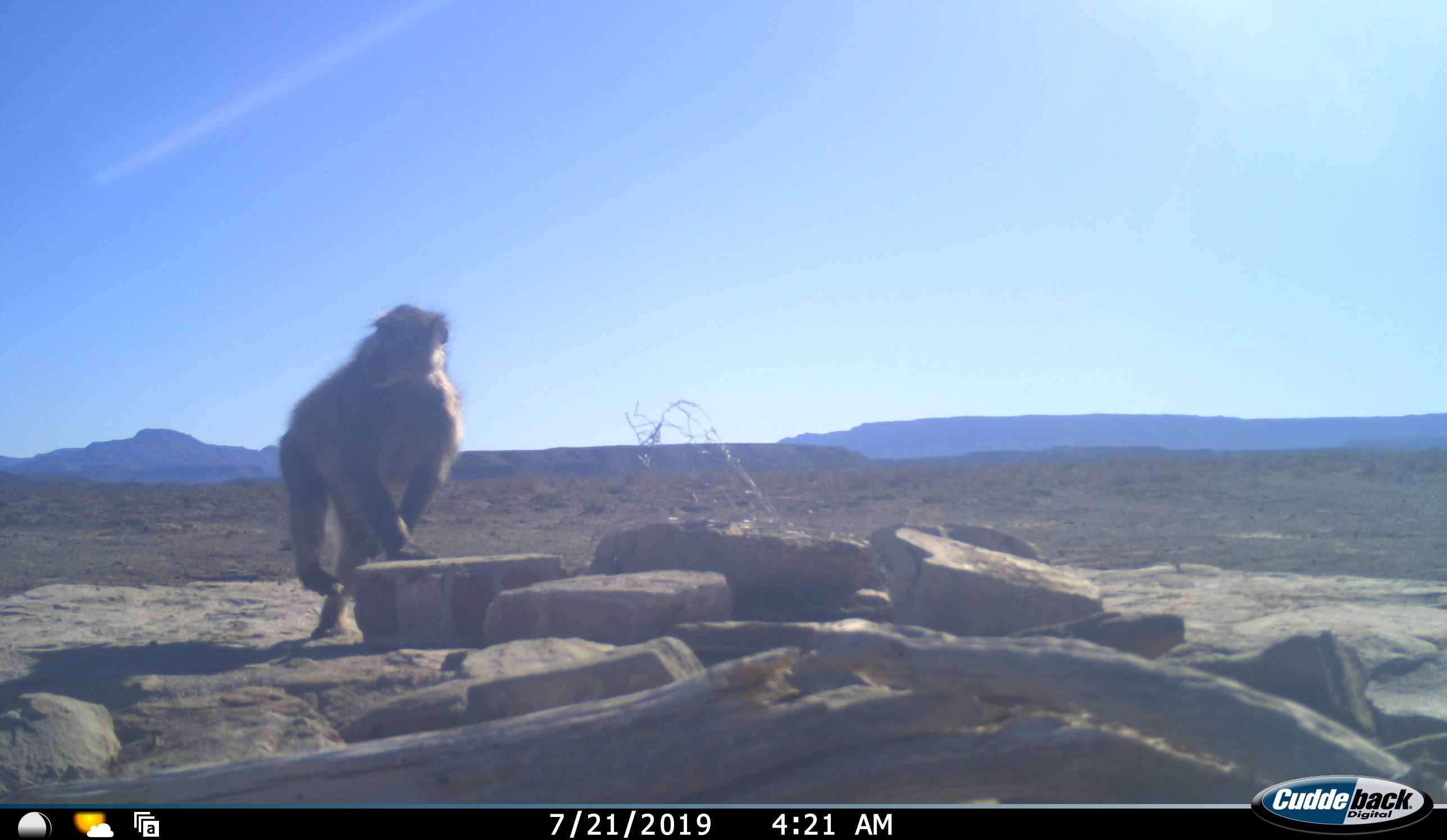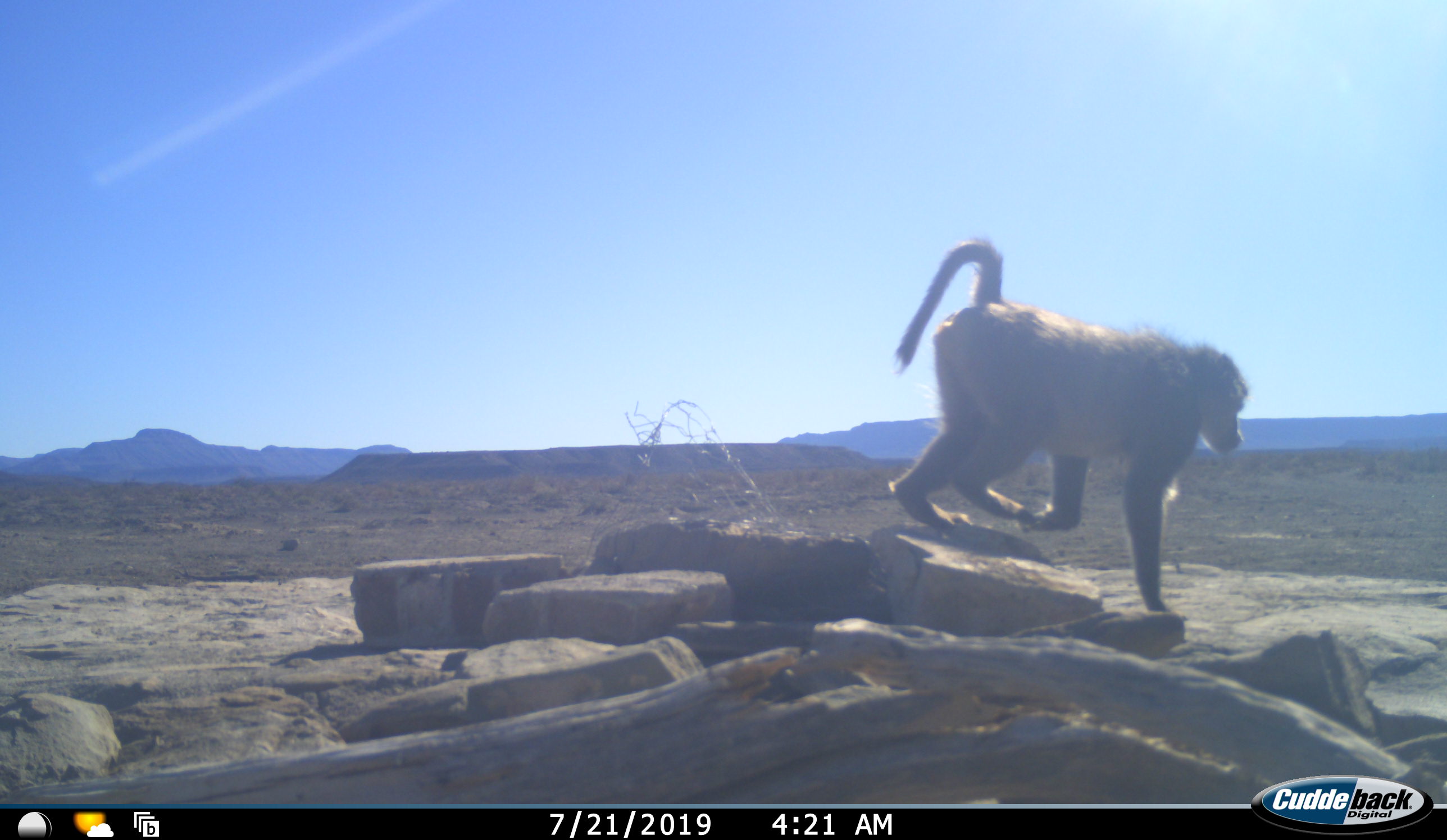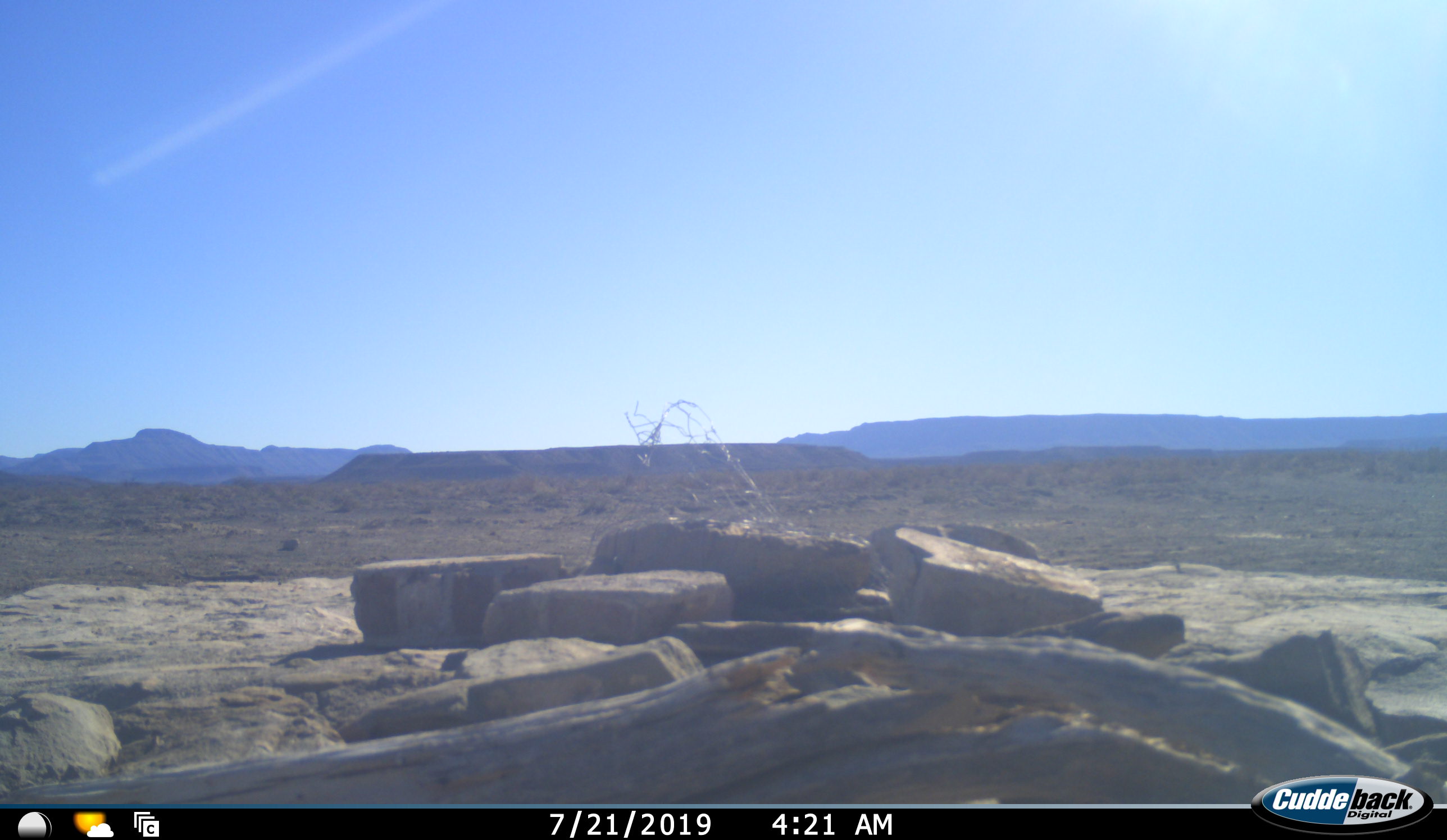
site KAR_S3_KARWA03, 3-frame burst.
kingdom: Animalia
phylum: Chordata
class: Mammalia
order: Primates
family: Cercopithecidae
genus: Papio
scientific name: Papio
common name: baboon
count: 1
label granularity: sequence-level